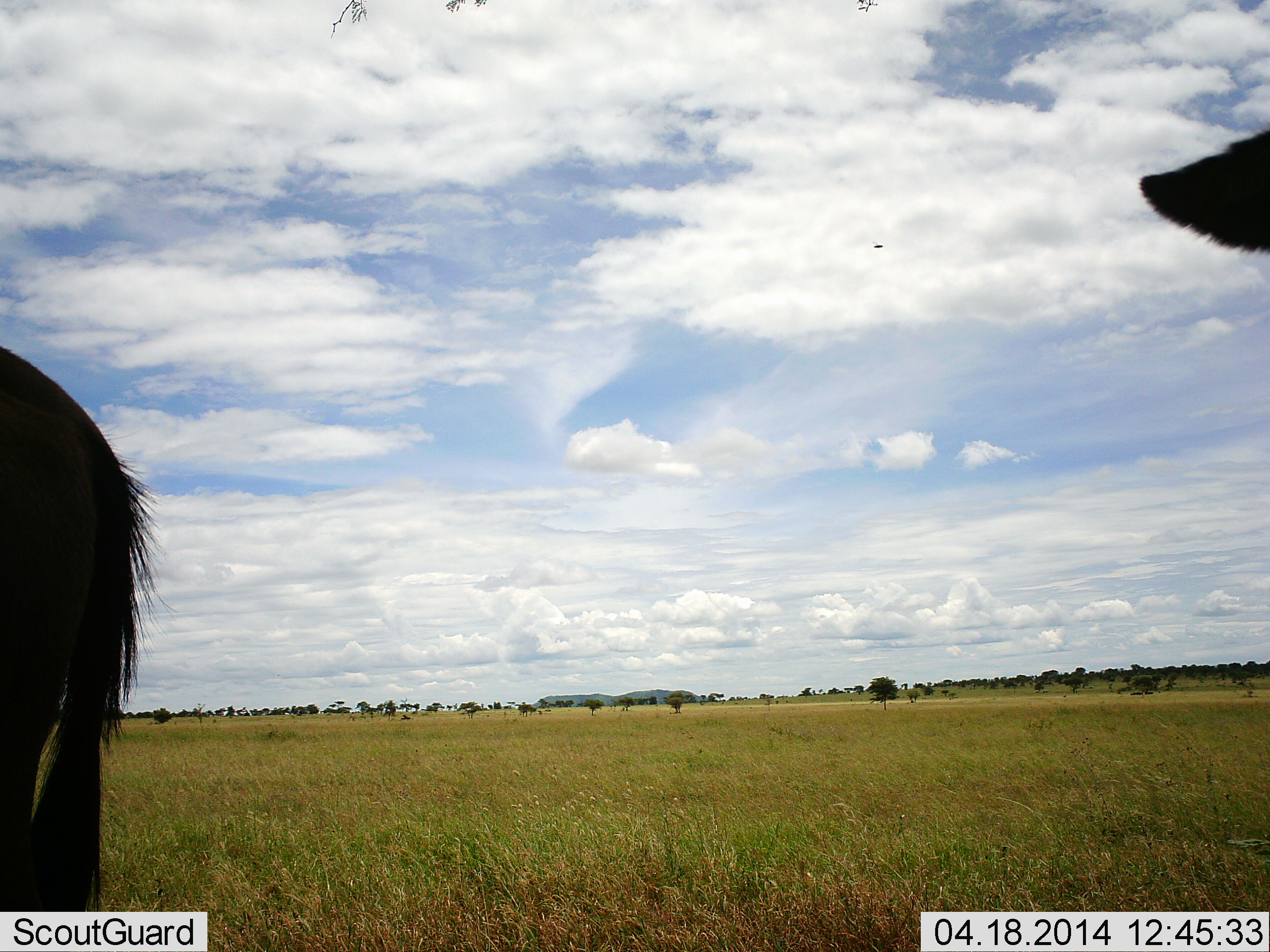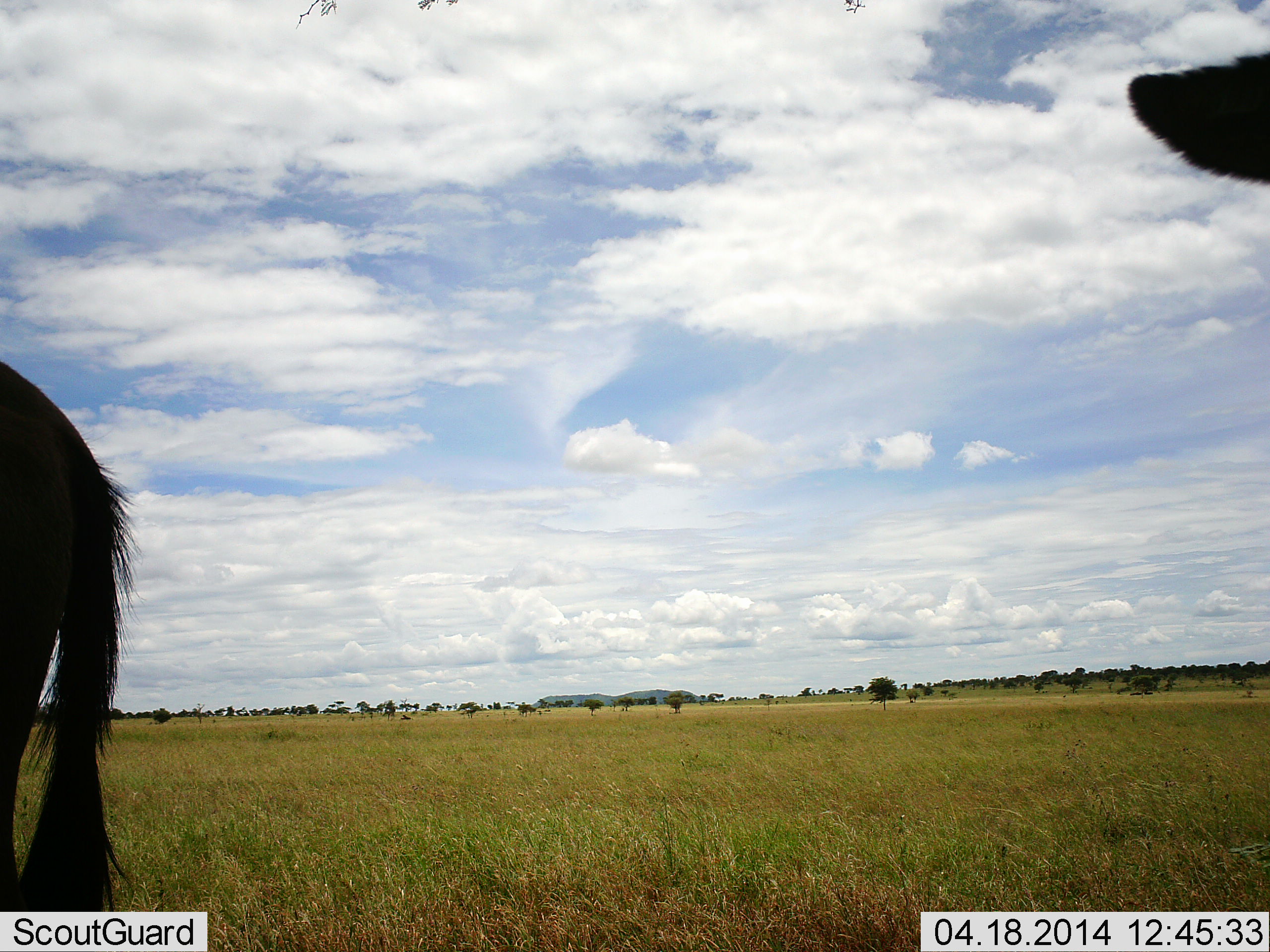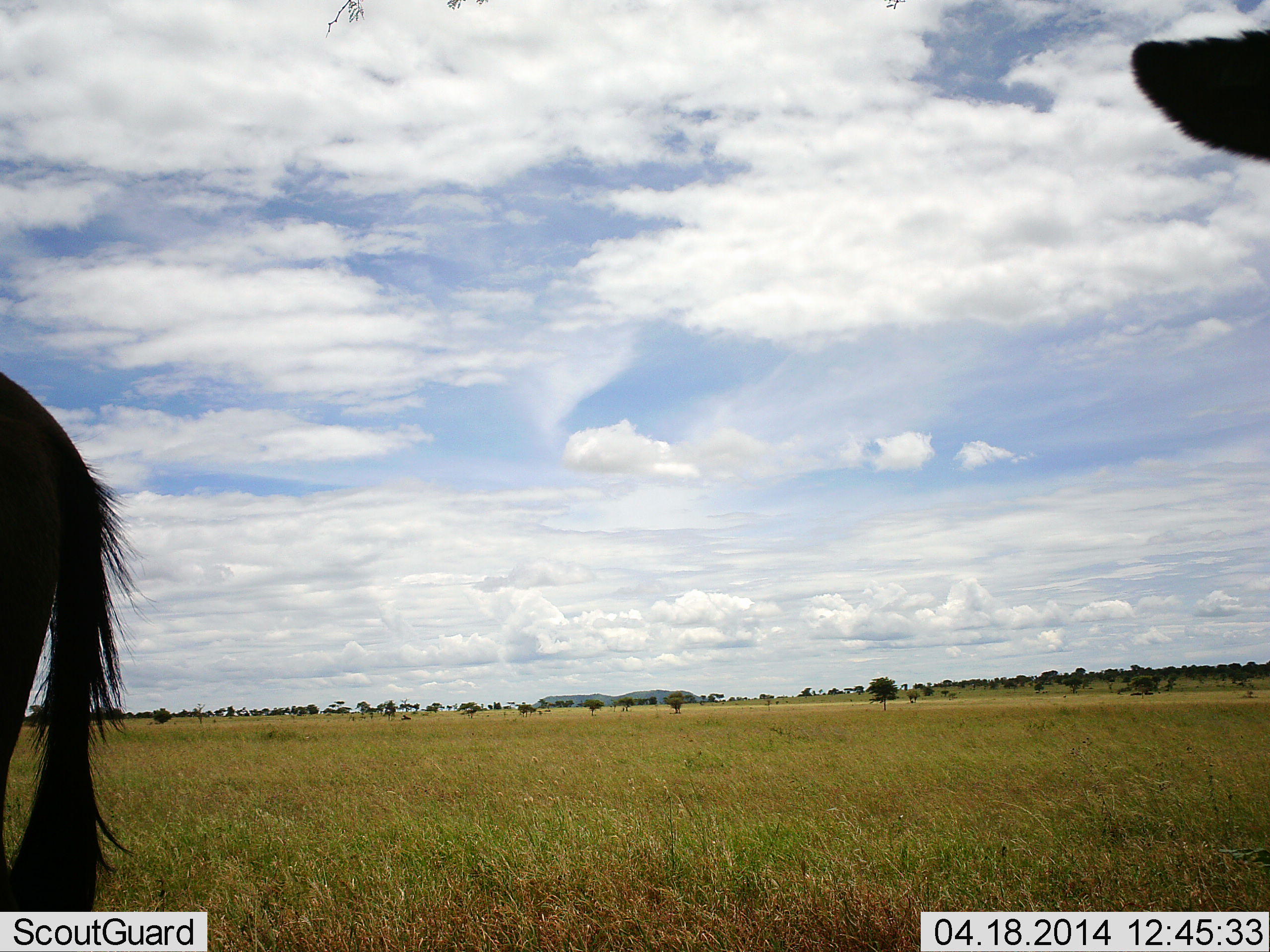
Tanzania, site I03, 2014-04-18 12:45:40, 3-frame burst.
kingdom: Animalia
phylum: Chordata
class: Mammalia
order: Artiodactyla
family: Bovidae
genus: Connochaetes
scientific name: Connochaetes taurinus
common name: blue wildebeest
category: wildebeest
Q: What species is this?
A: Wildebeest (blue wildebeest) (Connochaetes taurinus).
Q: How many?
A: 2.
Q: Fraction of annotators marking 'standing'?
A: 97%.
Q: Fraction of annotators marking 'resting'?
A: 7%.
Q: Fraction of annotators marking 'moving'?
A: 3%.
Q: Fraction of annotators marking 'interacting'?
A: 3%.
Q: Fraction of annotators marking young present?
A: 0%.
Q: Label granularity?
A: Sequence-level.